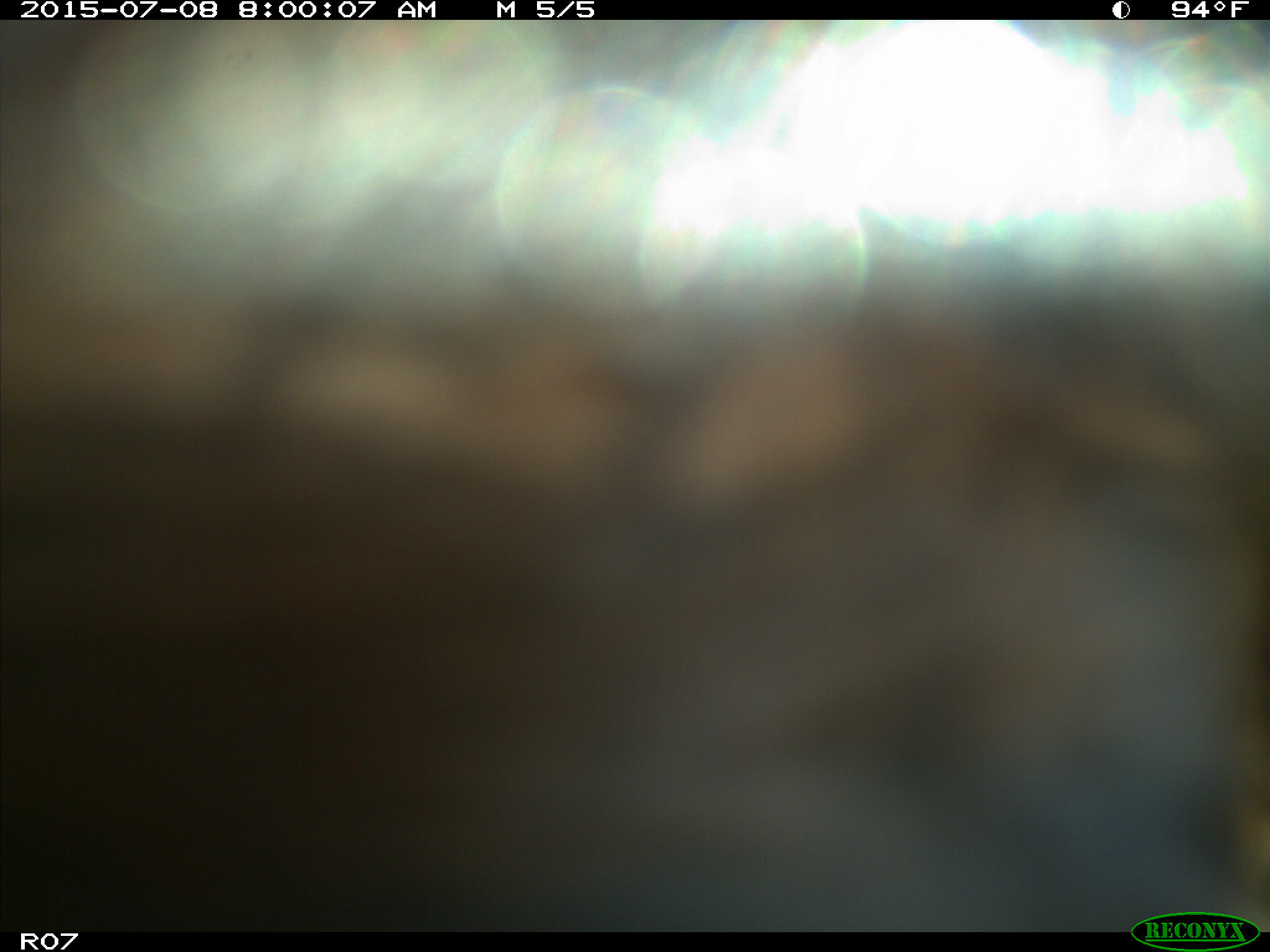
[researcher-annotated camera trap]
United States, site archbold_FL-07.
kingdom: Animalia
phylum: Chordata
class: Mammalia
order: Artiodactyla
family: Bovidae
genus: Bos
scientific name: Bos taurus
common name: domestic cow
Bos taurus (domestic cow).